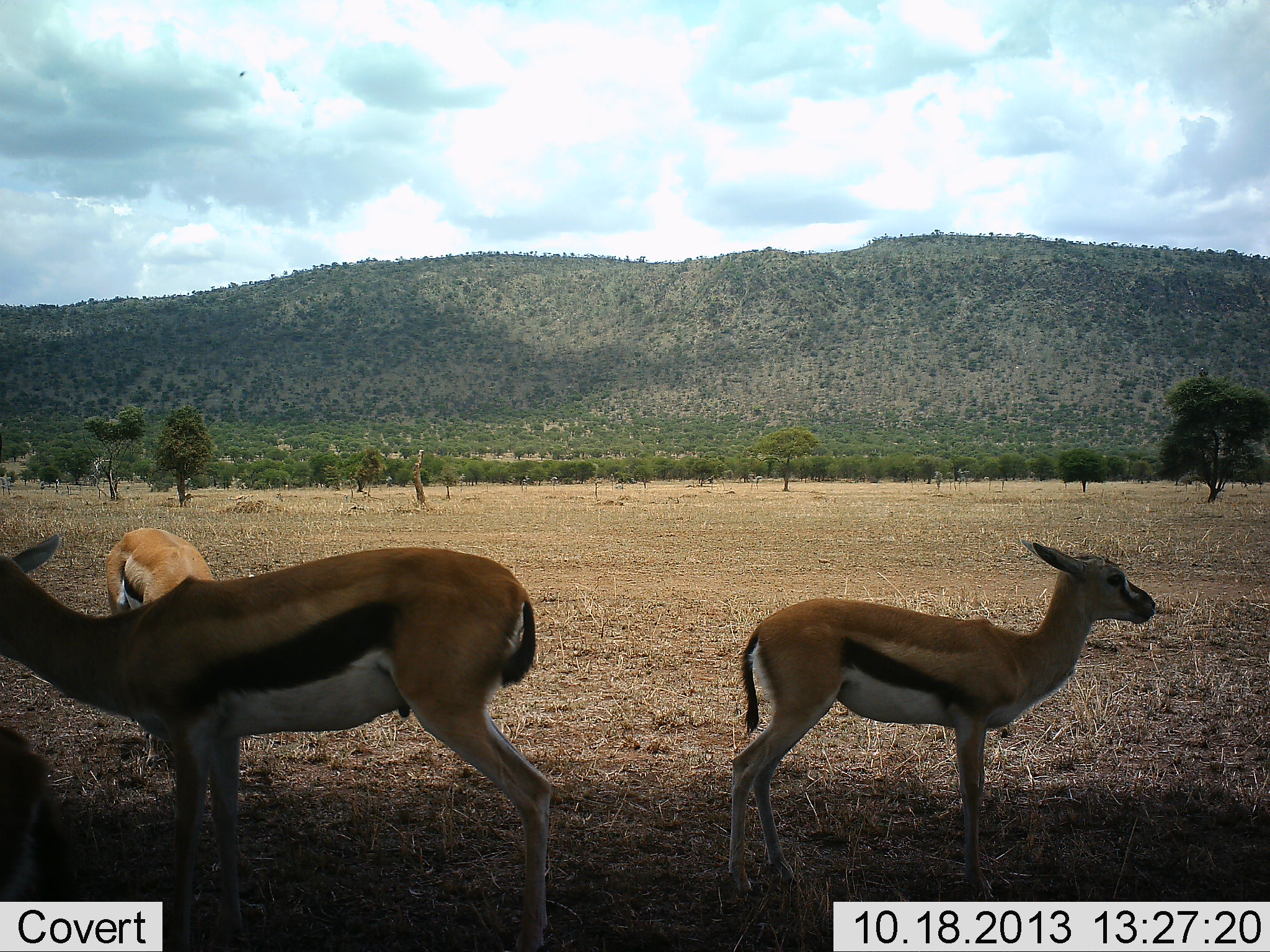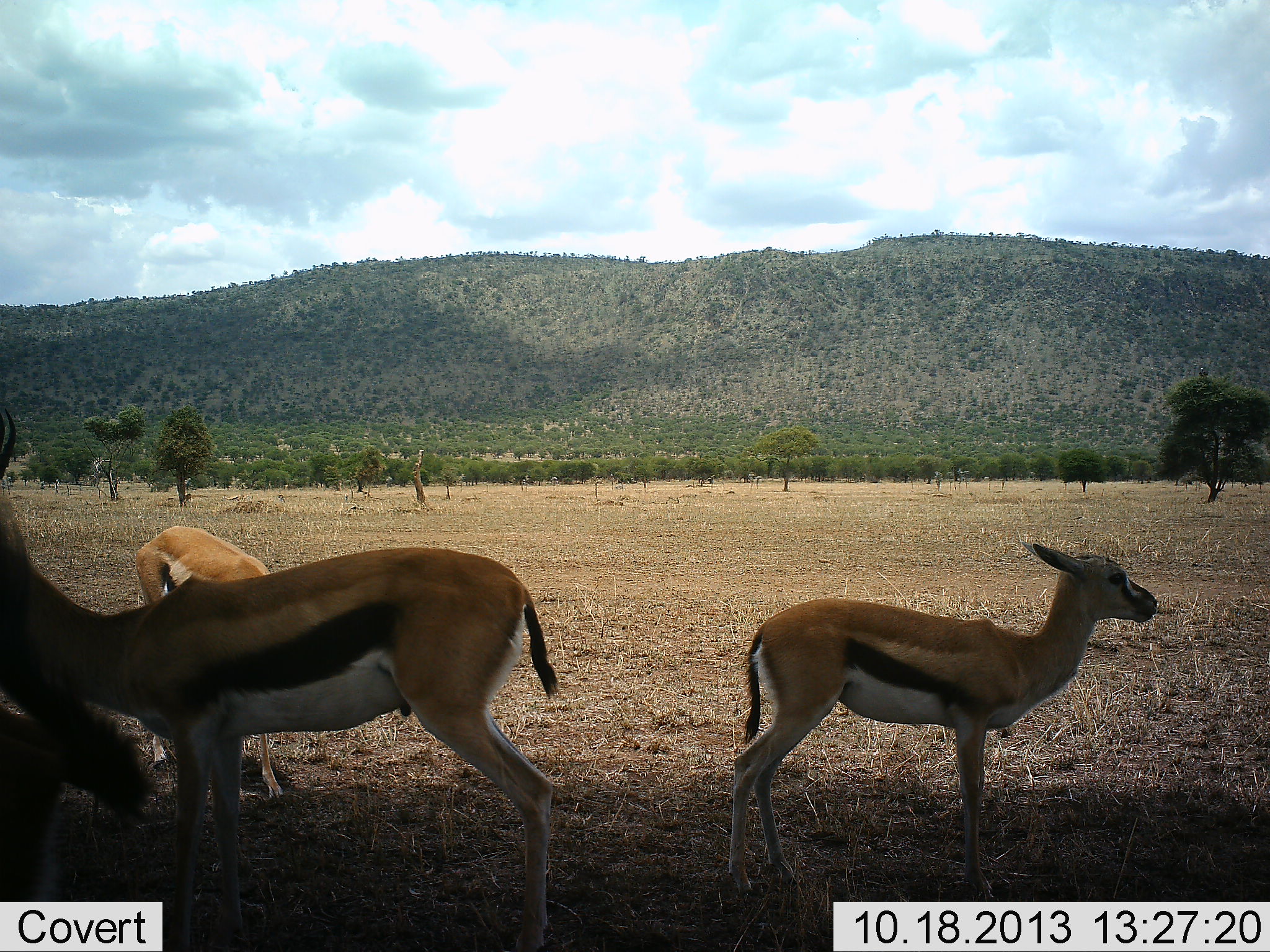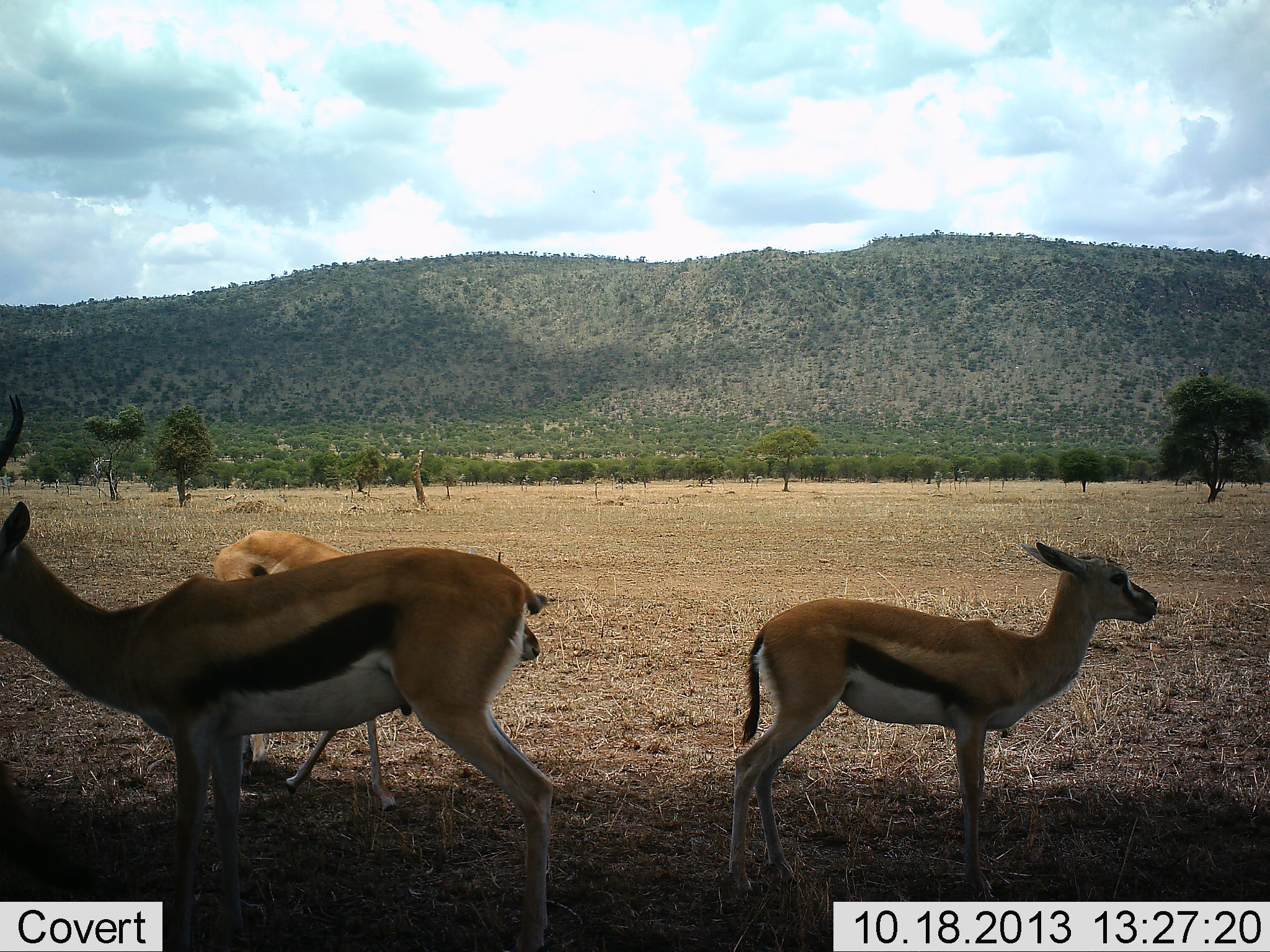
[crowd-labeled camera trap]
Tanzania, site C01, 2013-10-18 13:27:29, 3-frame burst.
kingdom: Animalia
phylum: Chordata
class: Mammalia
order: Artiodactyla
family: Bovidae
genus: Eudorcas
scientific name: Eudorcas thomsonii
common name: thomson's gazelle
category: gazellethomsons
Gazellethomsons (thomson's gazelle) (Eudorcas thomsonii), count 4. Behavior (volunteer vote fractions): standing 100%, resting 0%, moving 40%, interacting 0%. Young present (vote fraction): 20%. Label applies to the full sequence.